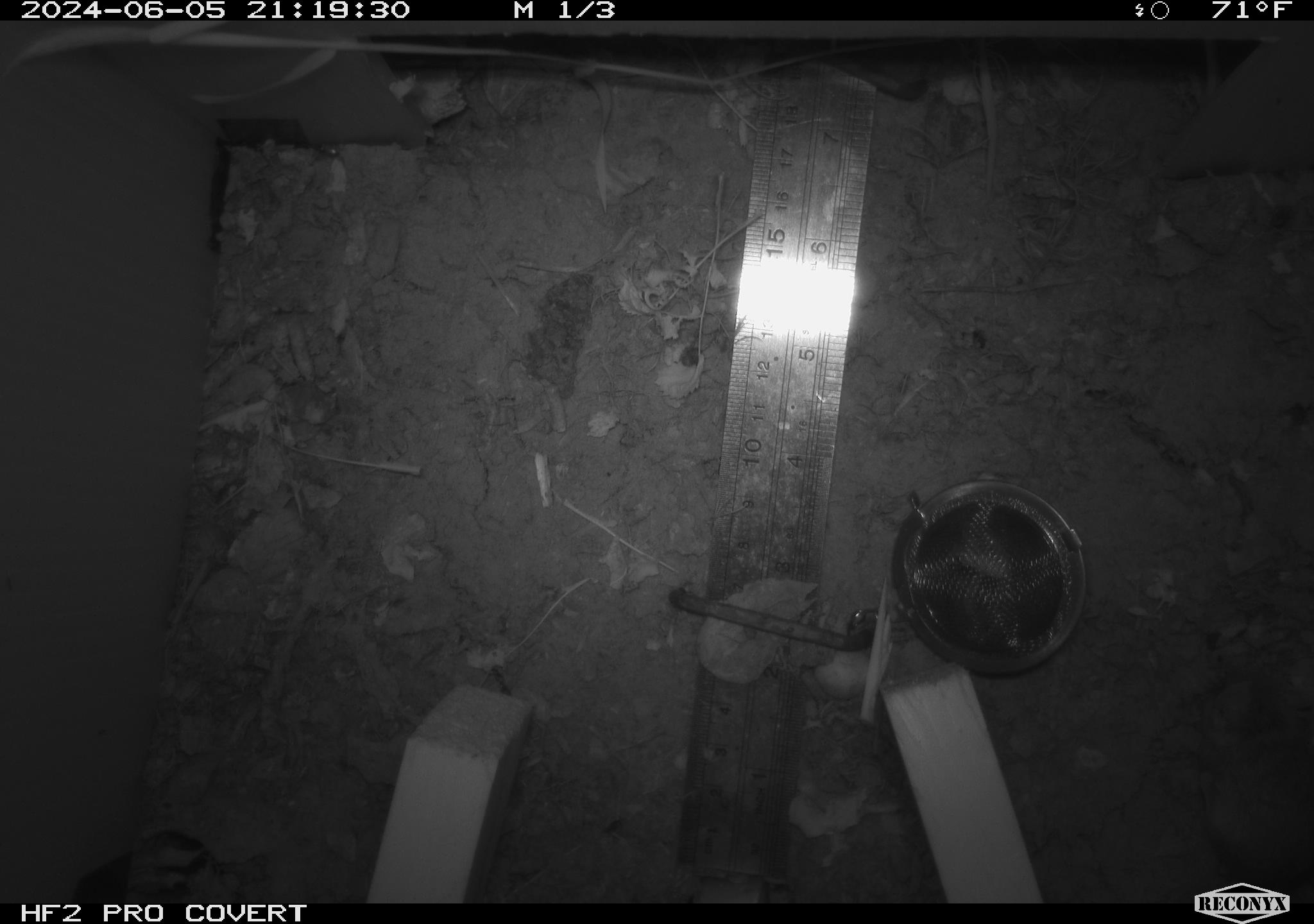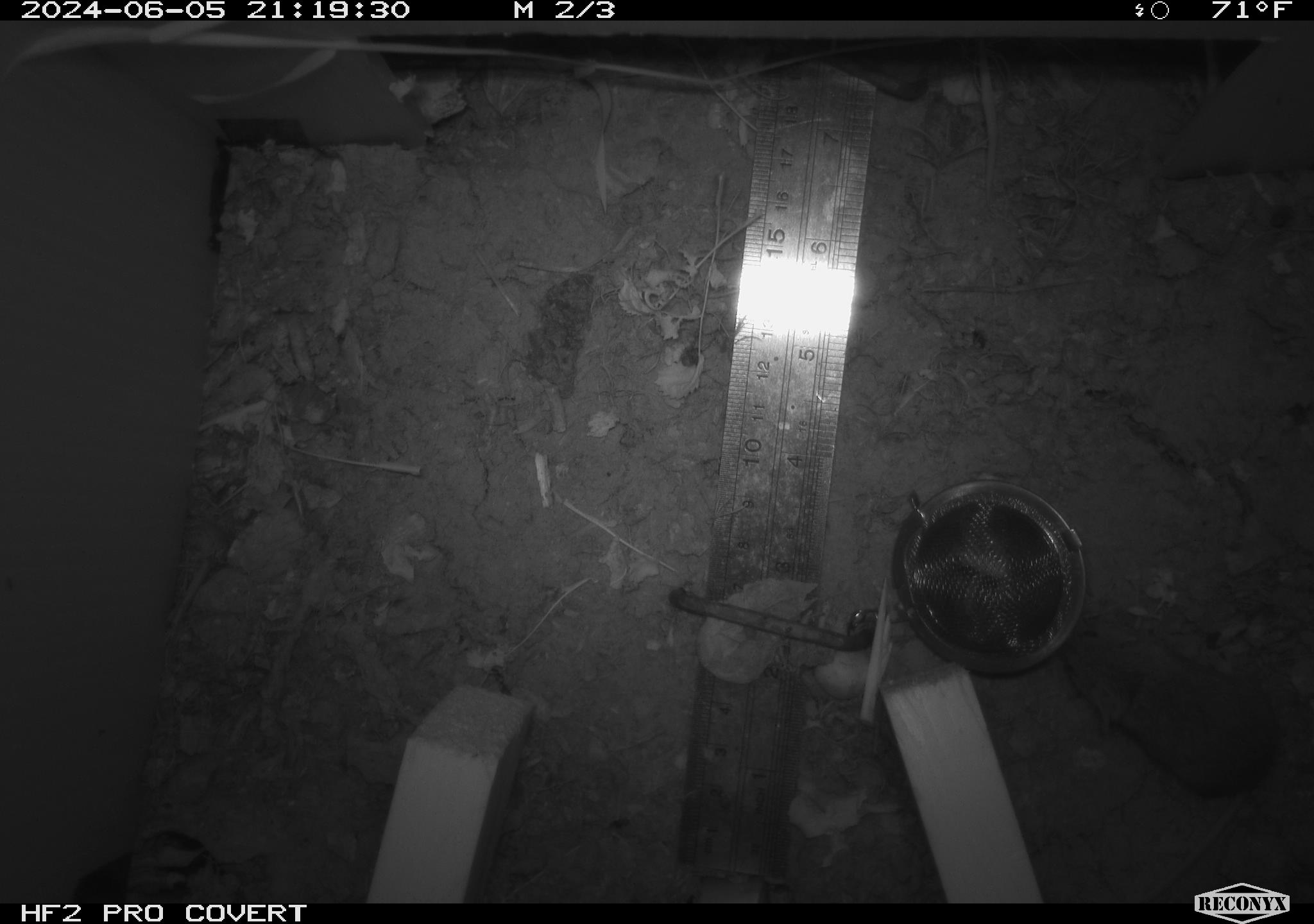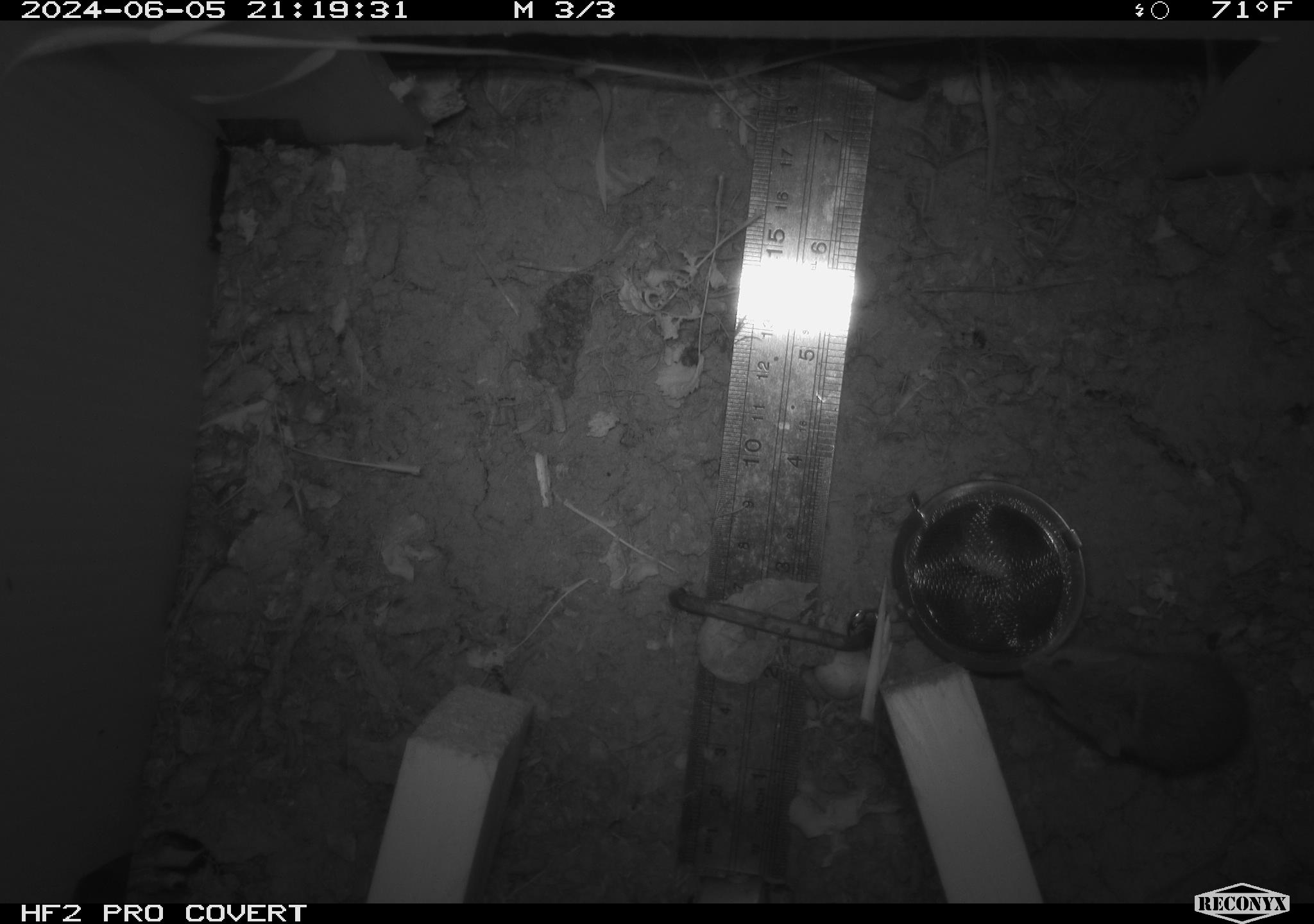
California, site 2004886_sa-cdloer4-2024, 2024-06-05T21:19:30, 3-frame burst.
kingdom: Animalia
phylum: Chordata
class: Mammalia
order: Rodentia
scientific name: Rodentia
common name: rodent